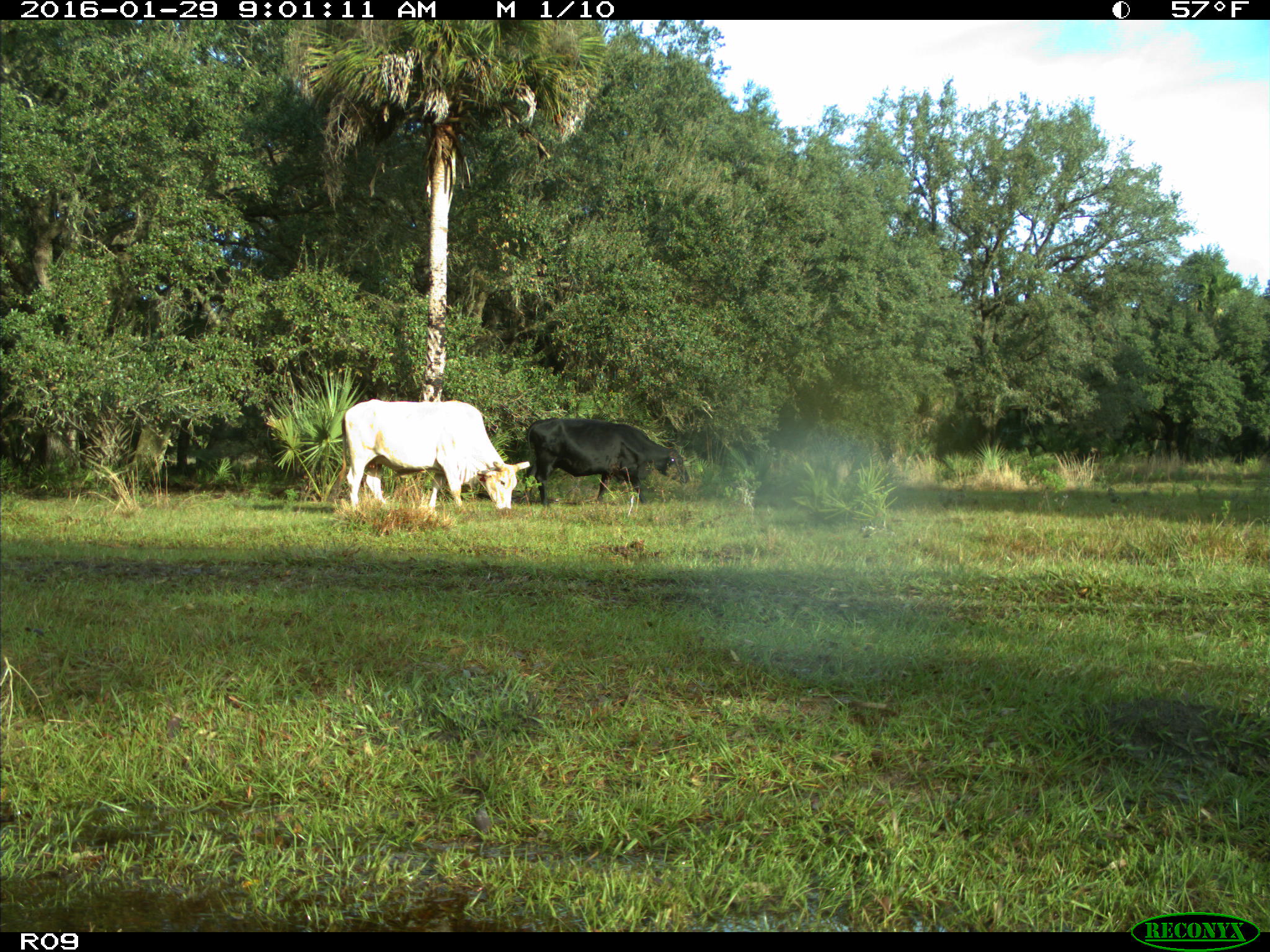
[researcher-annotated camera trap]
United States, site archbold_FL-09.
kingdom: Animalia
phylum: Chordata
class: Mammalia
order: Artiodactyla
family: Bovidae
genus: Bos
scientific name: Bos taurus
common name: domestic cow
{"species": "Bos taurus (domestic cow)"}